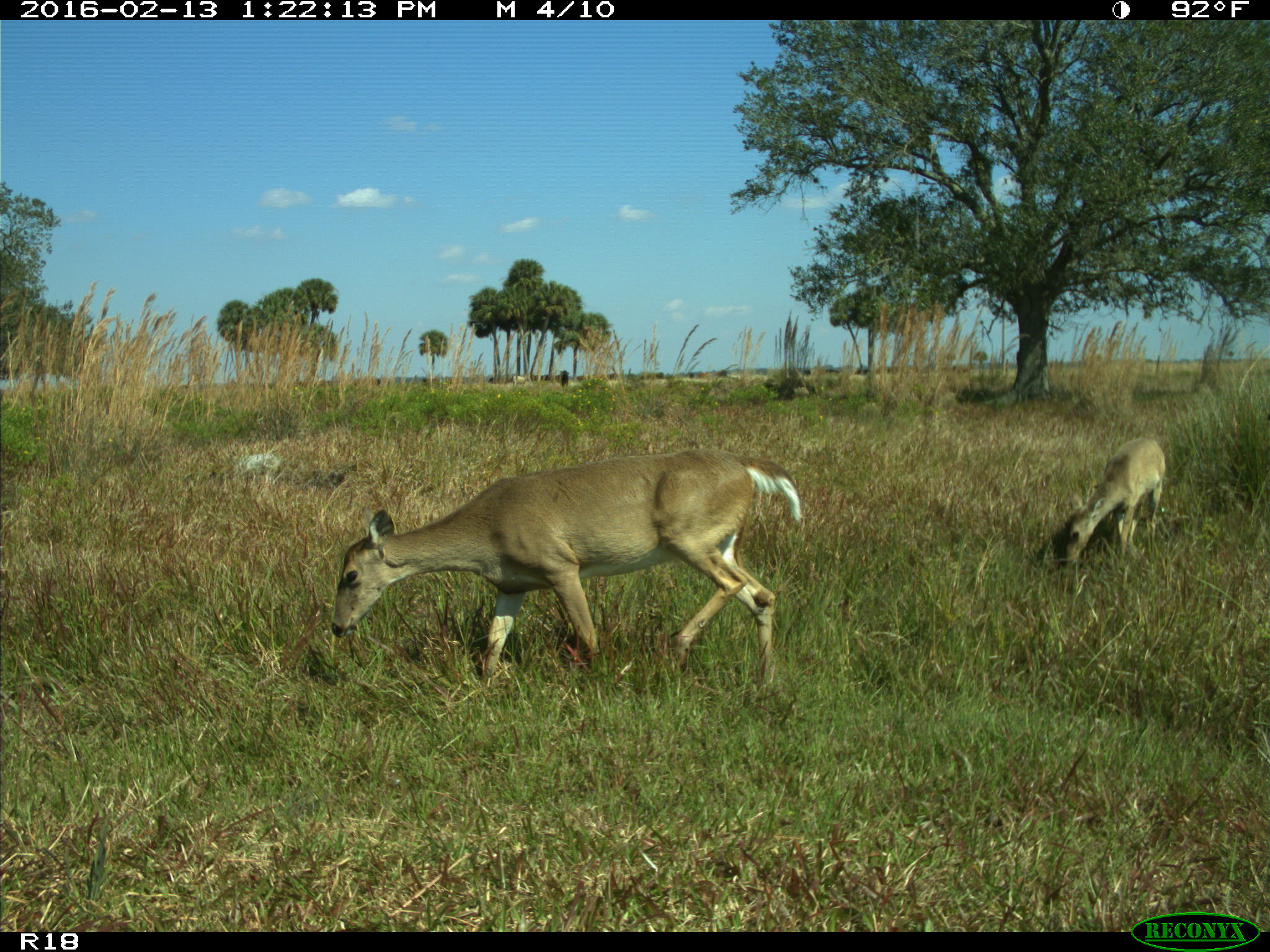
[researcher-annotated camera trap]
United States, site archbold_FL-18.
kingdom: Animalia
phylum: Chordata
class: Mammalia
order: Artiodactyla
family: Cervidae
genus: Odocoileus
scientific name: Odocoileus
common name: deer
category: unidentified deer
Unidentified deer (deer) (Odocoileus).